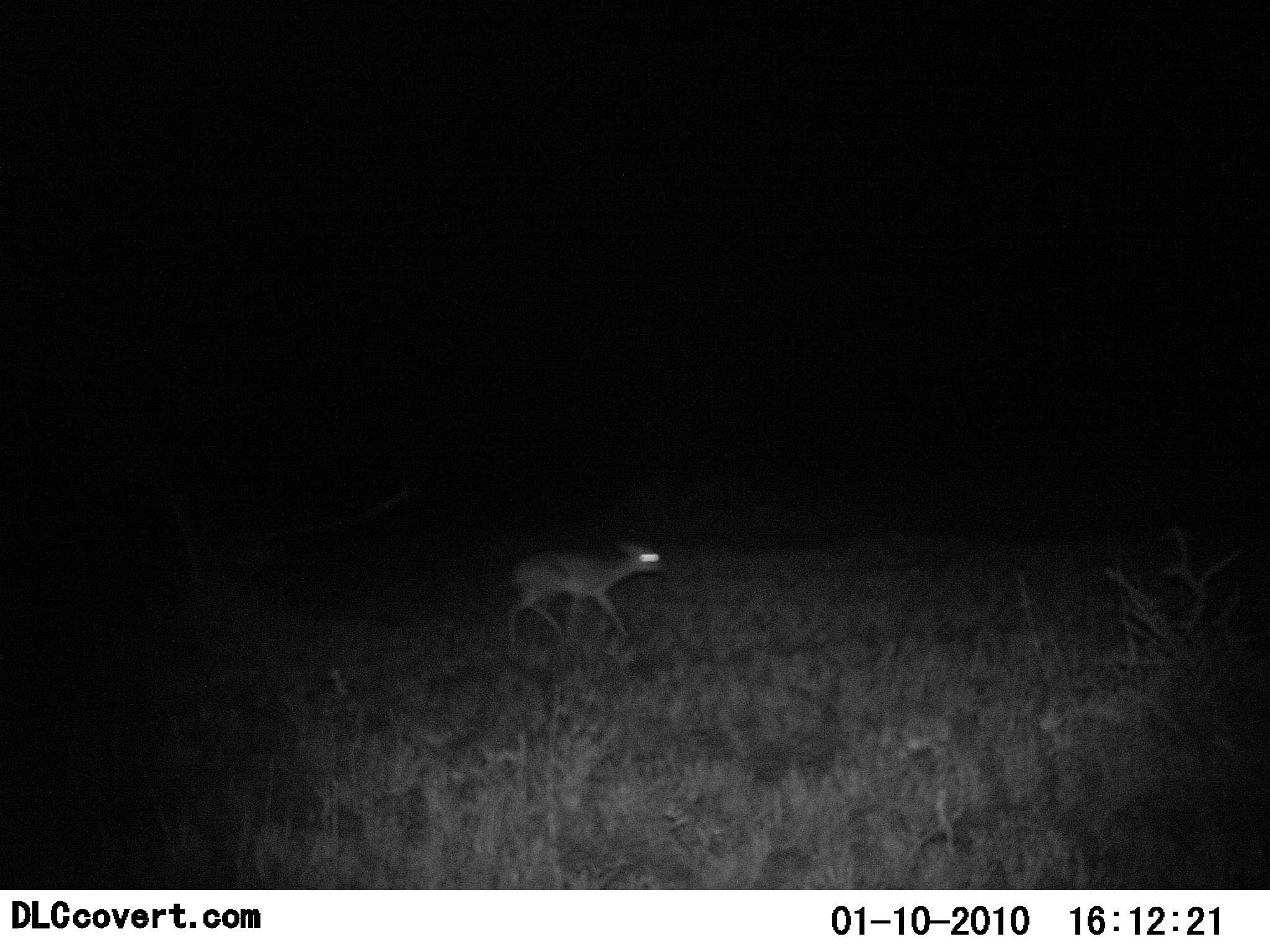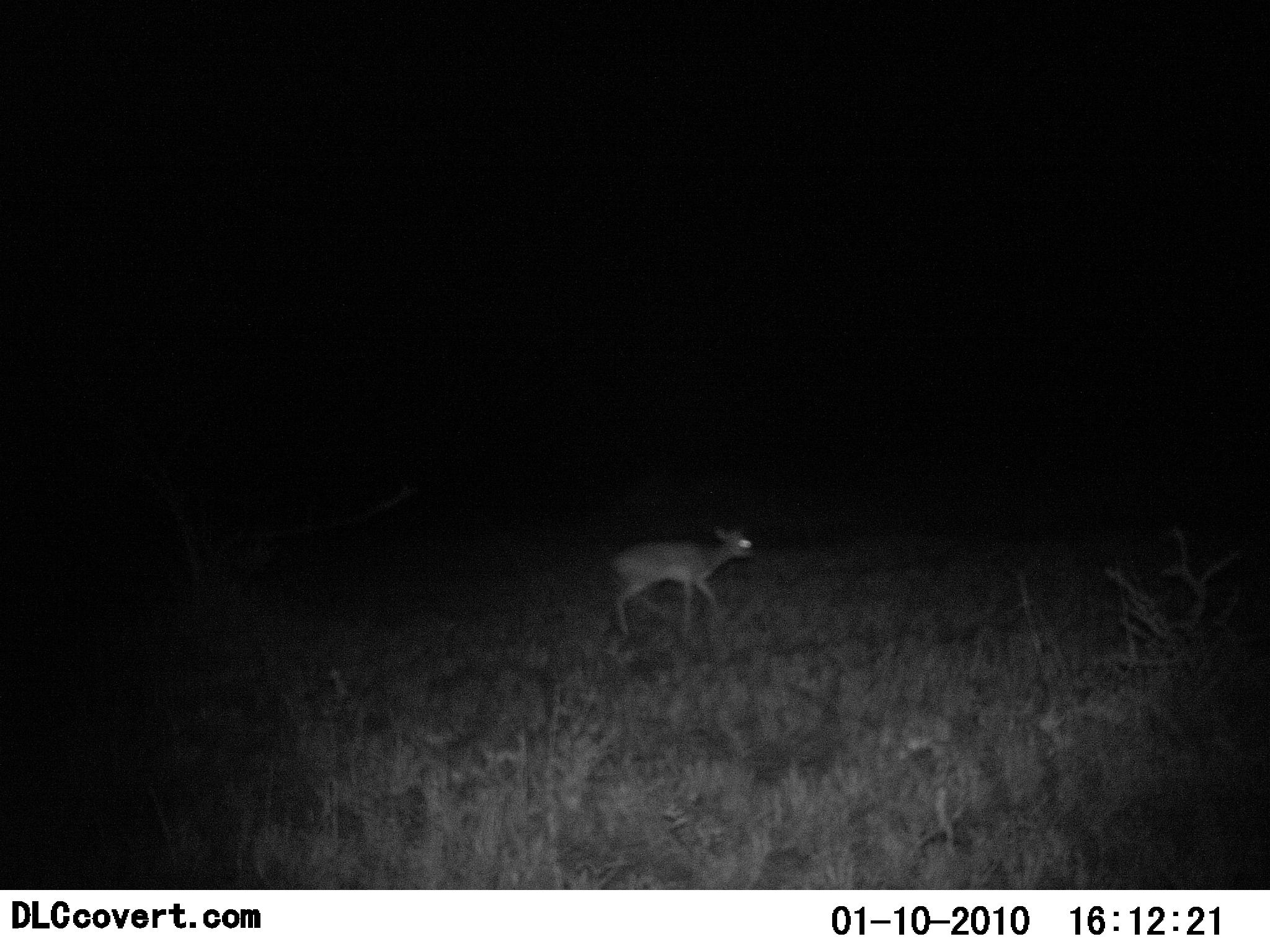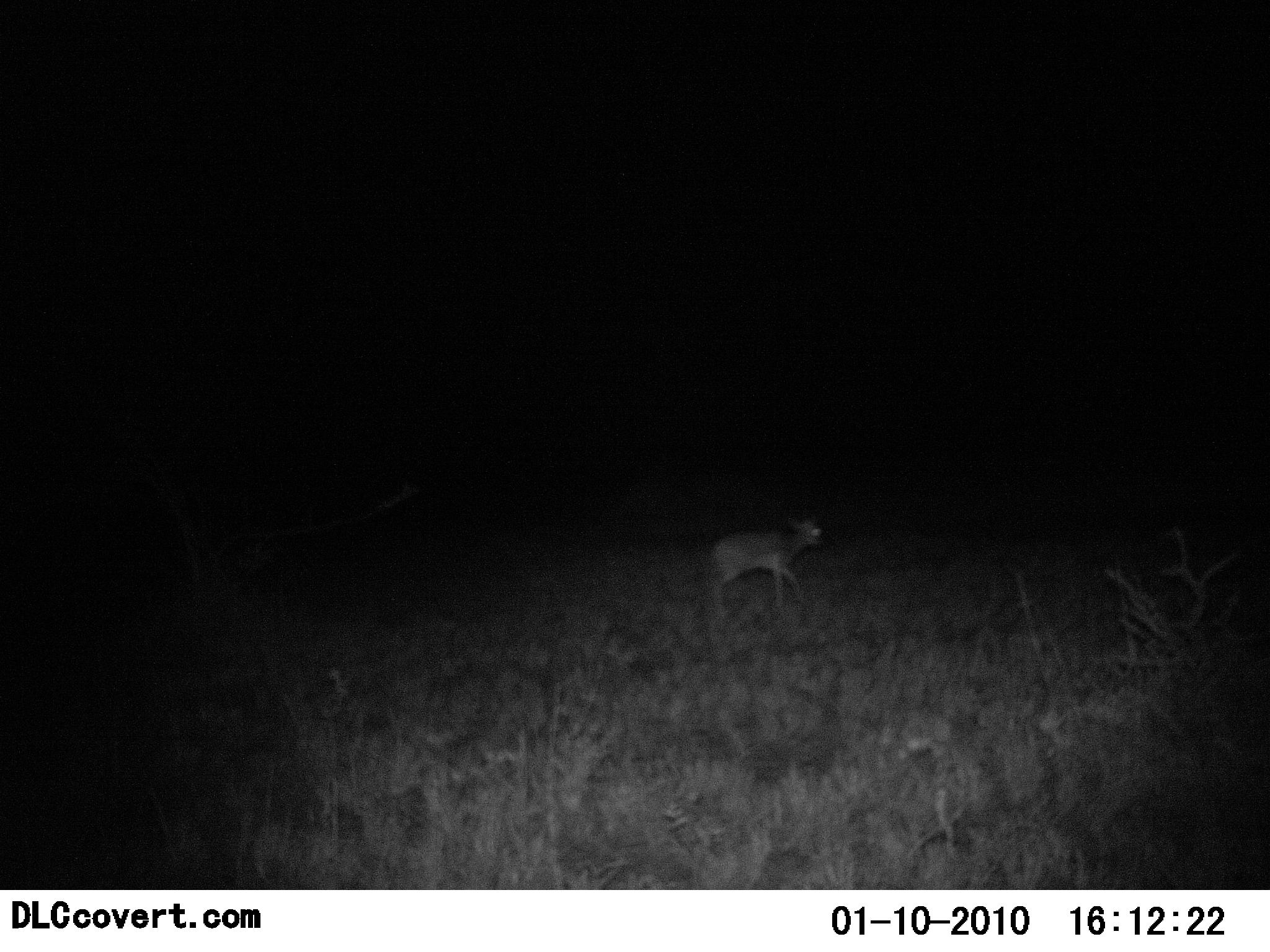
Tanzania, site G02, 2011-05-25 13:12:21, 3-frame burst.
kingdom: Animalia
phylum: Chordata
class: Mammalia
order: Artiodactyla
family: Bovidae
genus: Madoqua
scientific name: Madoqua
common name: dikdik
Dikdik (Madoqua), count 1. Behavior (volunteer vote fractions): standing 8%, resting 0%, moving 92%, interacting 0%. Young present (vote fraction): 0%. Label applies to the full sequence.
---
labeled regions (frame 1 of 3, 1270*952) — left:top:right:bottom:
animal: 498:540:665:642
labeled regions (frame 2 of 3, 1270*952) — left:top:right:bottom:
animal: 610:524:757:636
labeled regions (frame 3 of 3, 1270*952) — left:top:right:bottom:
animal: 708:513:827:615